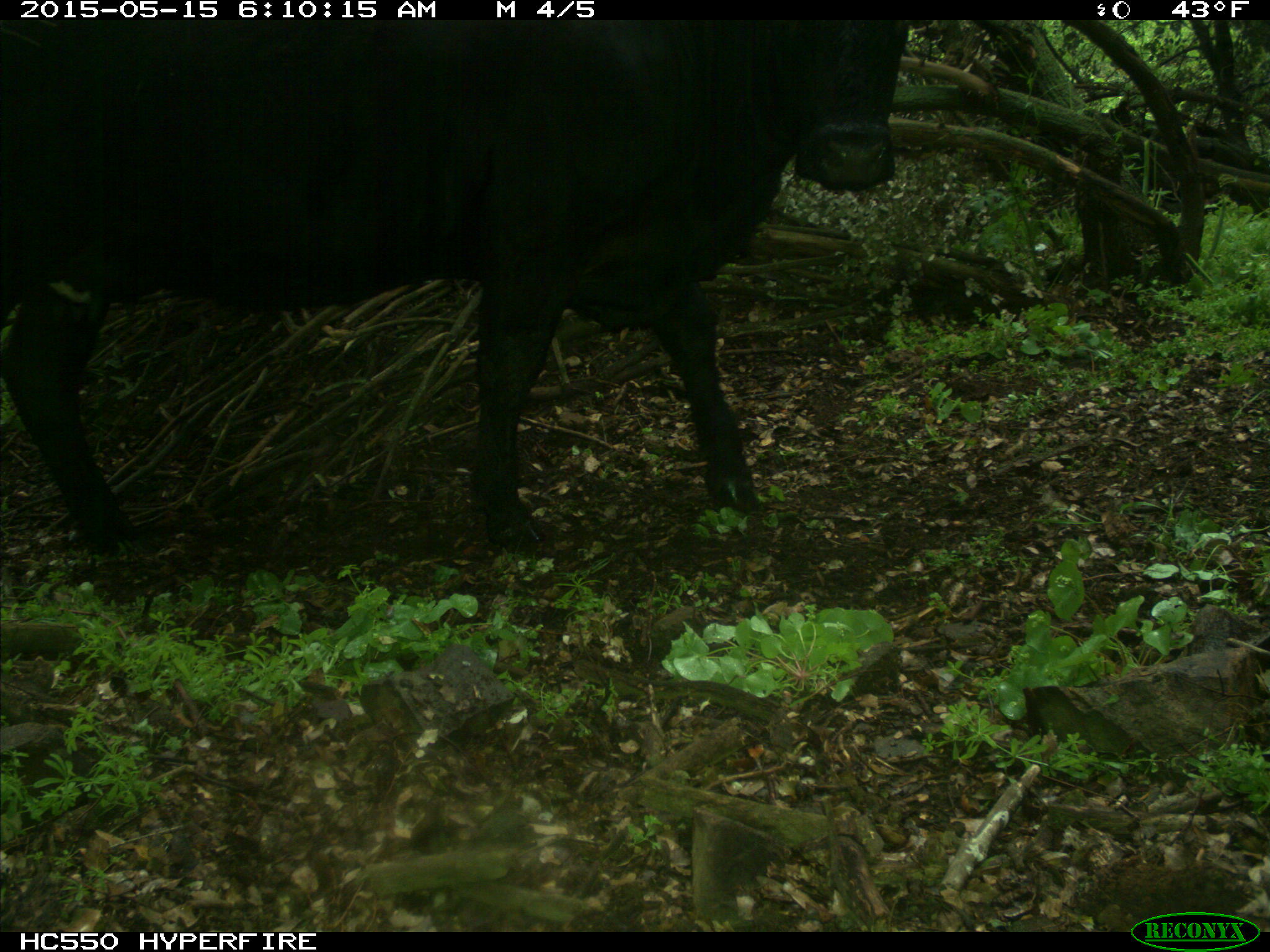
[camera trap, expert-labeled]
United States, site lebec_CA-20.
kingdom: Animalia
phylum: Chordata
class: Mammalia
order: Artiodactyla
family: Bovidae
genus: Bos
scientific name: Bos taurus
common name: domestic cow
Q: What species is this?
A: Bos taurus (domestic cow).